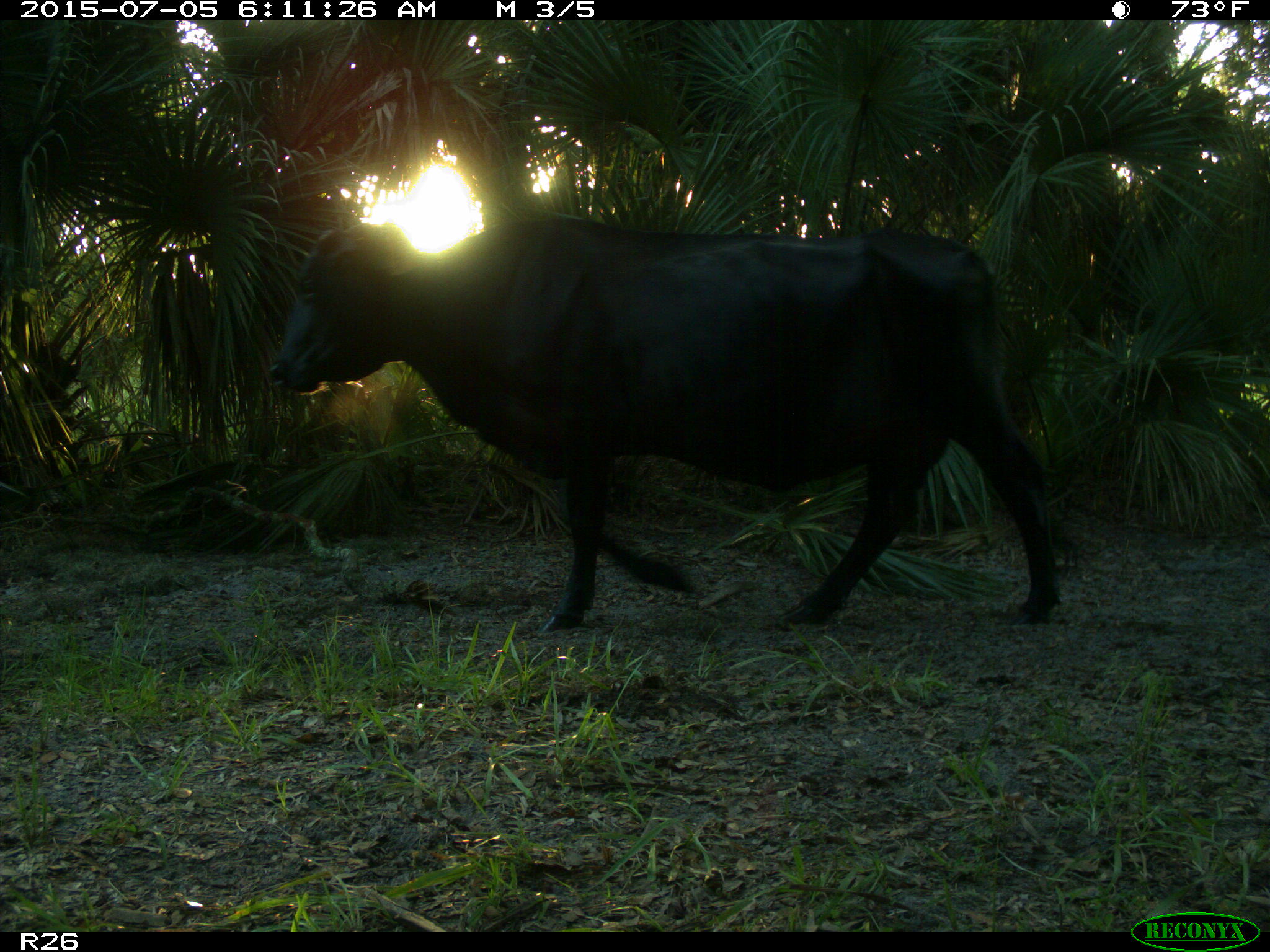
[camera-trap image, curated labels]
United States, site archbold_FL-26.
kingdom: Animalia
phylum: Chordata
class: Mammalia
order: Artiodactyla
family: Bovidae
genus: Bos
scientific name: Bos taurus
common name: domestic cow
Bos taurus (domestic cow).